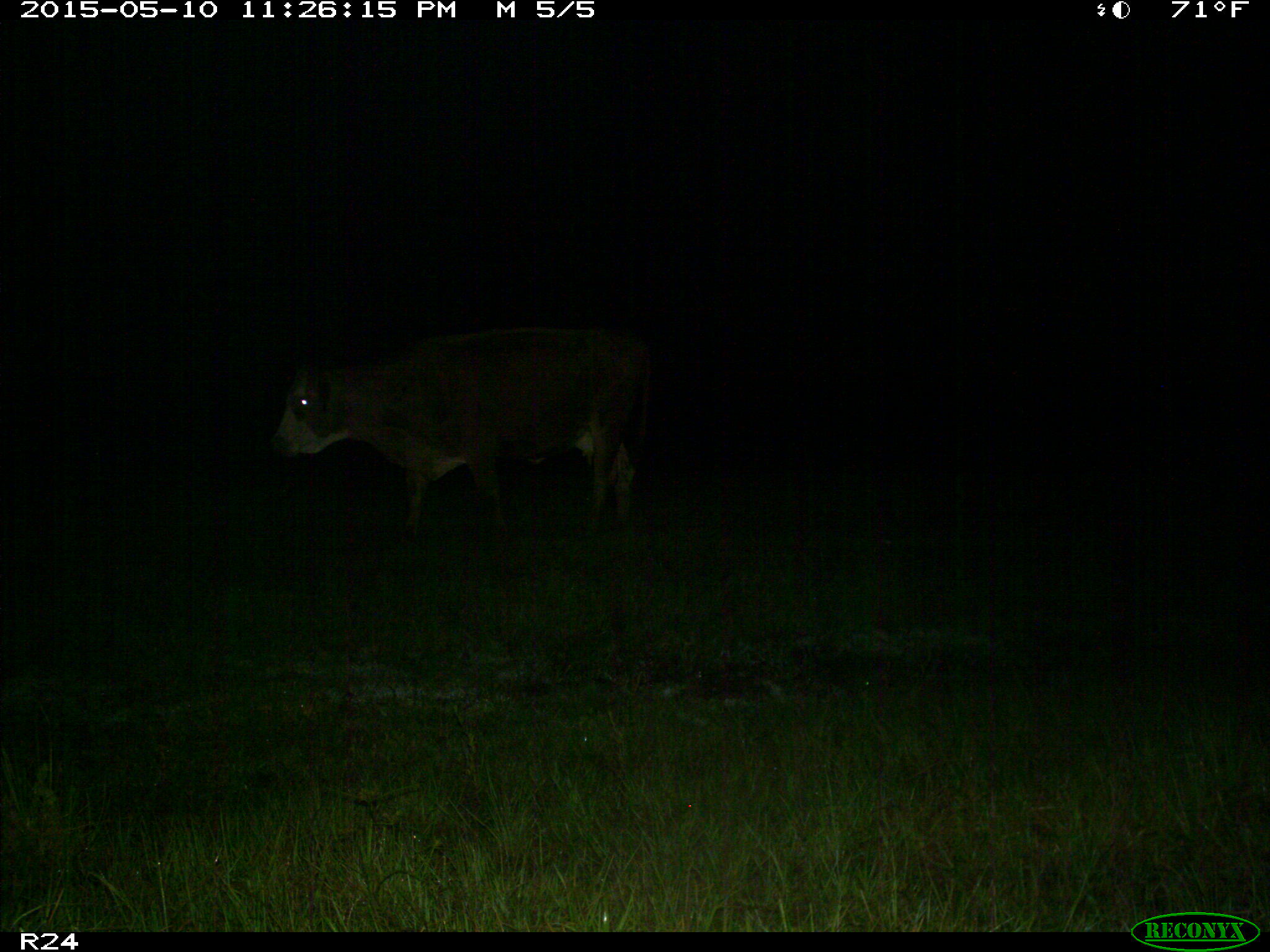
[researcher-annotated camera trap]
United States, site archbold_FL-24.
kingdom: Animalia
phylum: Chordata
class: Mammalia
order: Artiodactyla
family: Bovidae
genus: Bos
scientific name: Bos taurus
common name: domestic cow